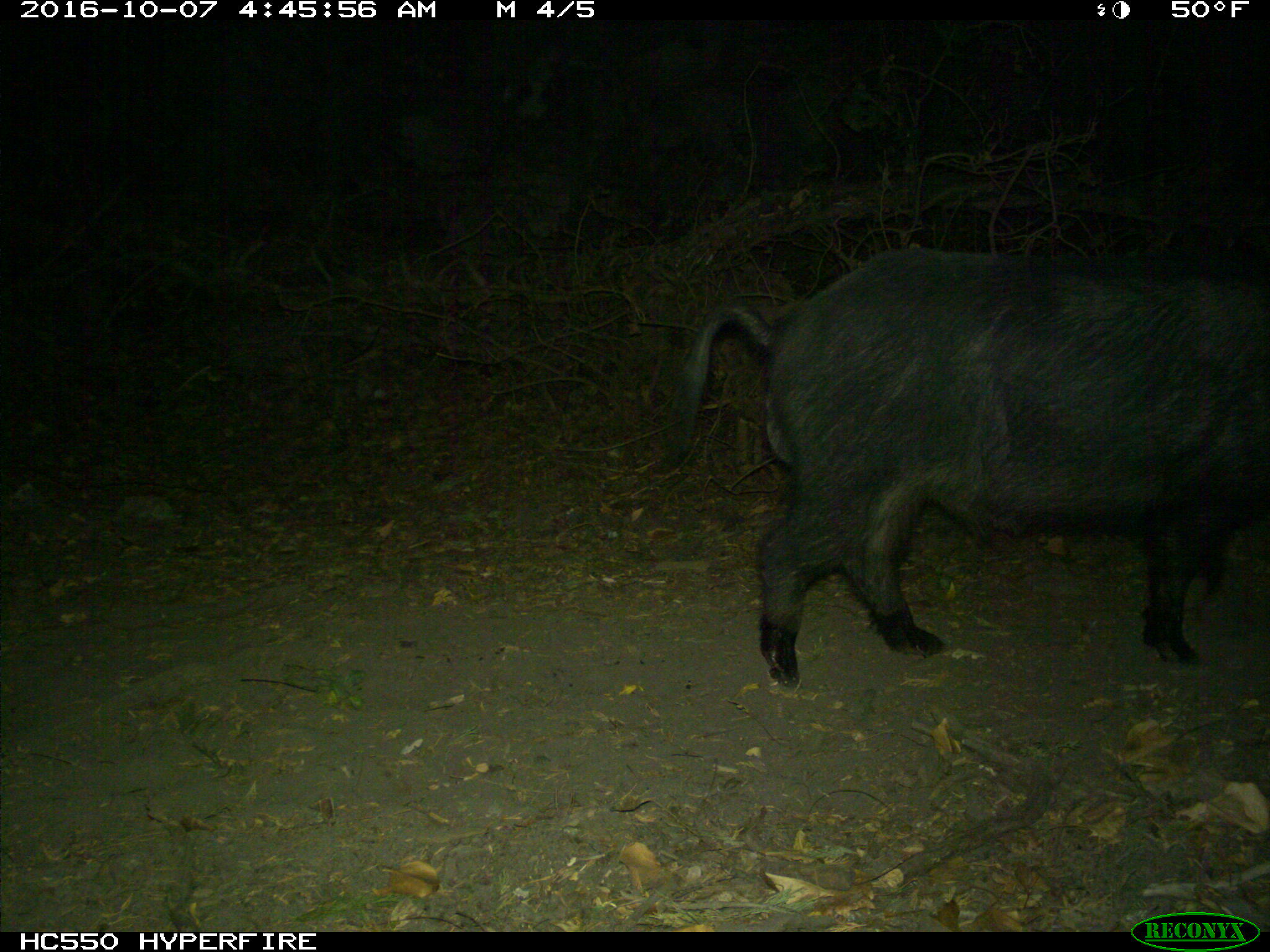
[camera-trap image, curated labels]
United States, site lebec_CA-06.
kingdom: Animalia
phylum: Chordata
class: Mammalia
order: Artiodactyla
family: Suidae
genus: Sus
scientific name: Sus scrofa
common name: wild boar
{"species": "Sus scrofa (wild boar)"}